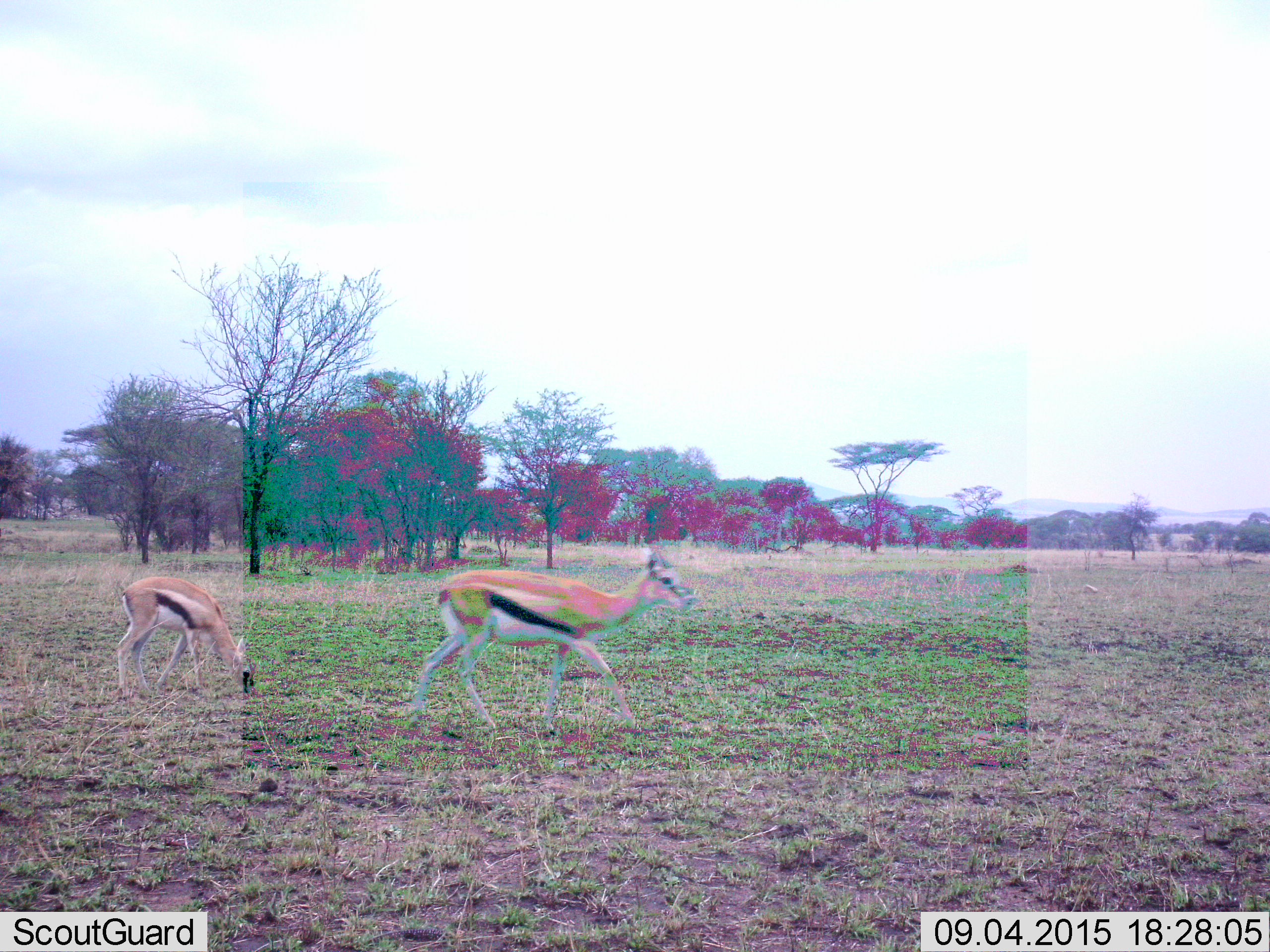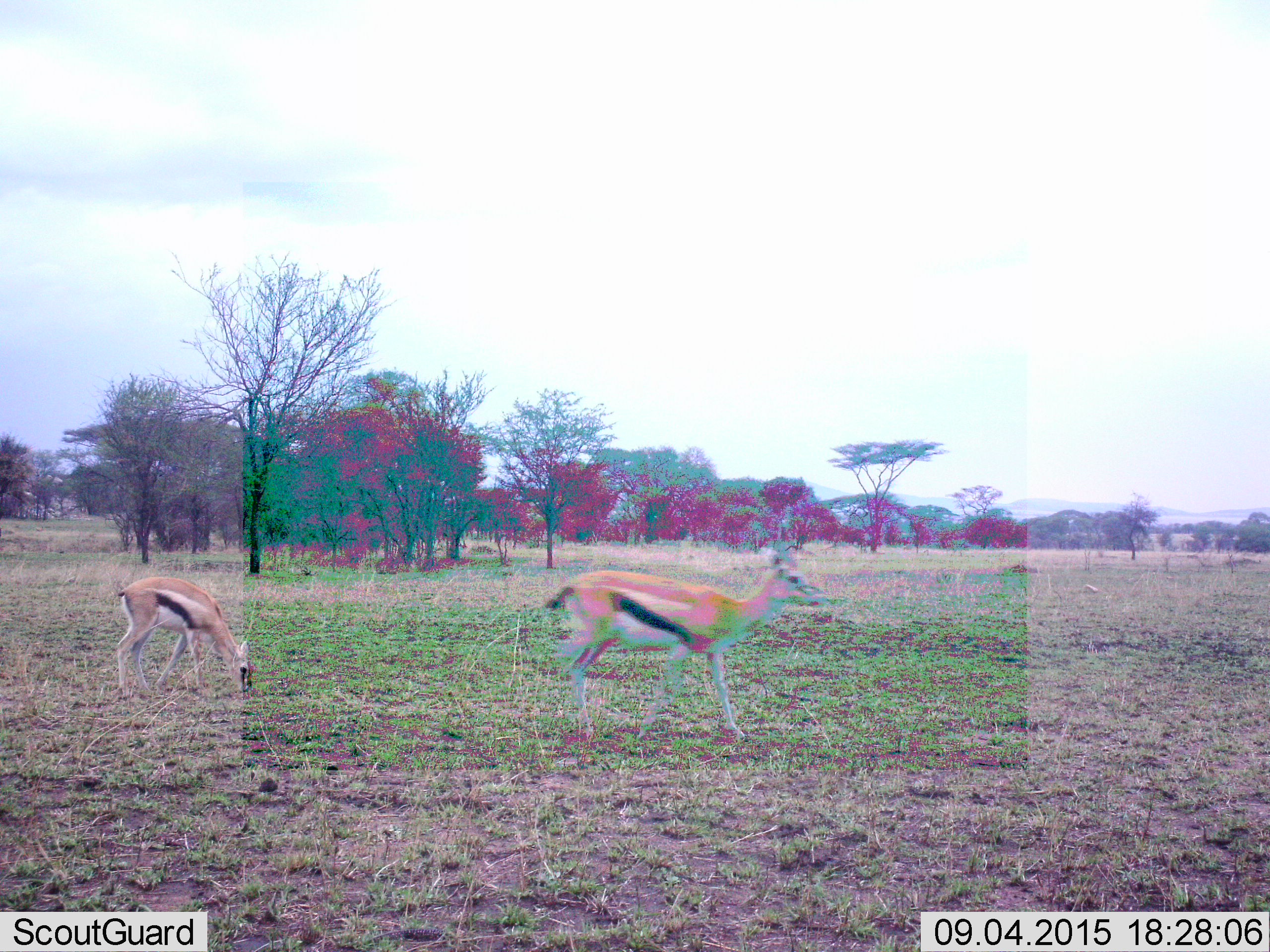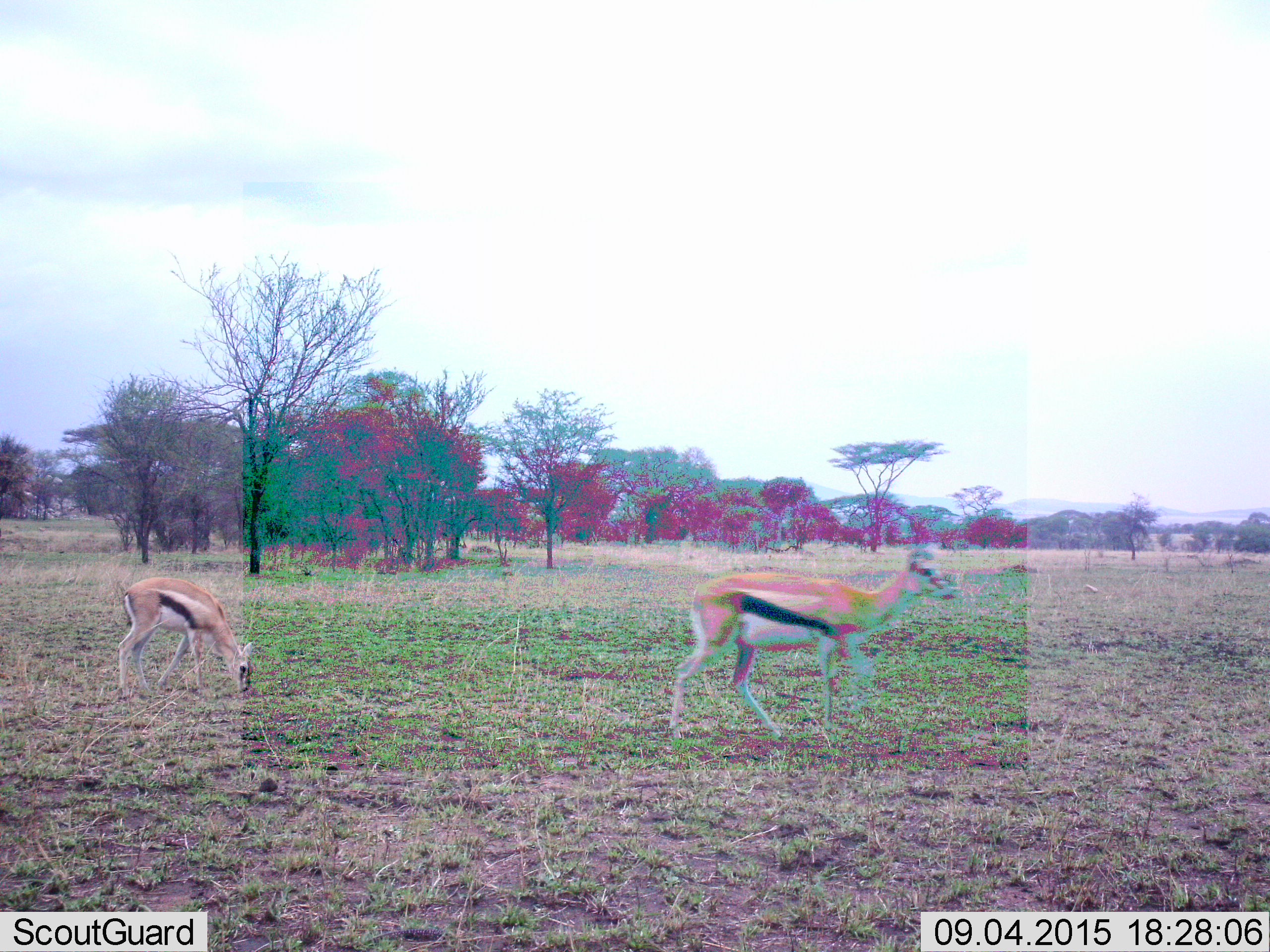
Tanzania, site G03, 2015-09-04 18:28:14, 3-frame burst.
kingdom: Animalia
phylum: Chordata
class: Mammalia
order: Artiodactyla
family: Bovidae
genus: Eudorcas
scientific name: Eudorcas thomsonii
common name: thomson's gazelle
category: gazellethomsons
Gazellethomsons (thomson's gazelle) (Eudorcas thomsonii), count 2. Behavior (volunteer vote fractions): standing 16%, resting 0%, moving 100%, interacting 0%. Young present (vote fraction): 26%. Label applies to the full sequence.